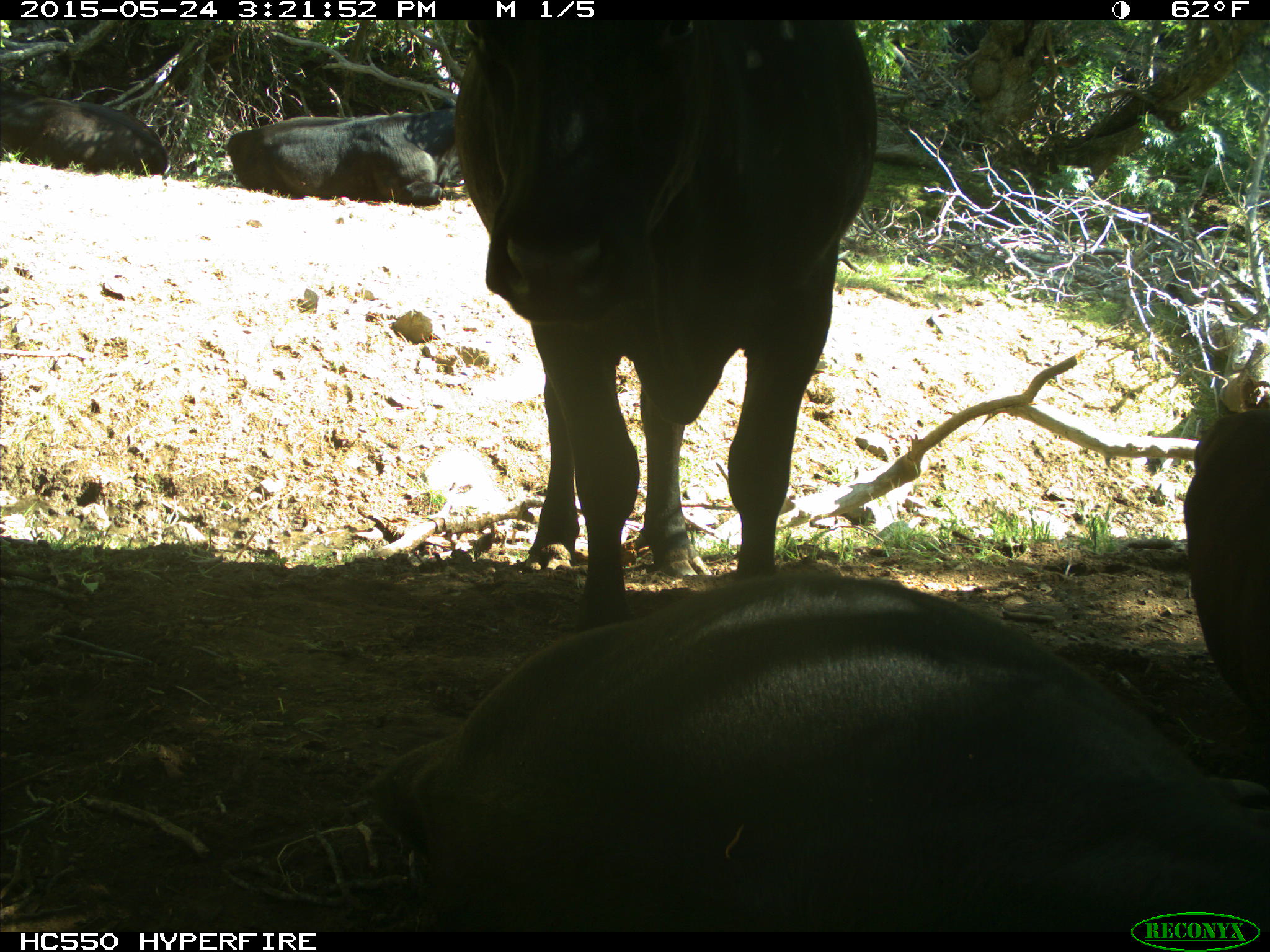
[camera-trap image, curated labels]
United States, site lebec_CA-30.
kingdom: Animalia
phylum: Chordata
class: Mammalia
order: Artiodactyla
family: Bovidae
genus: Bos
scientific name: Bos taurus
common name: domestic cow